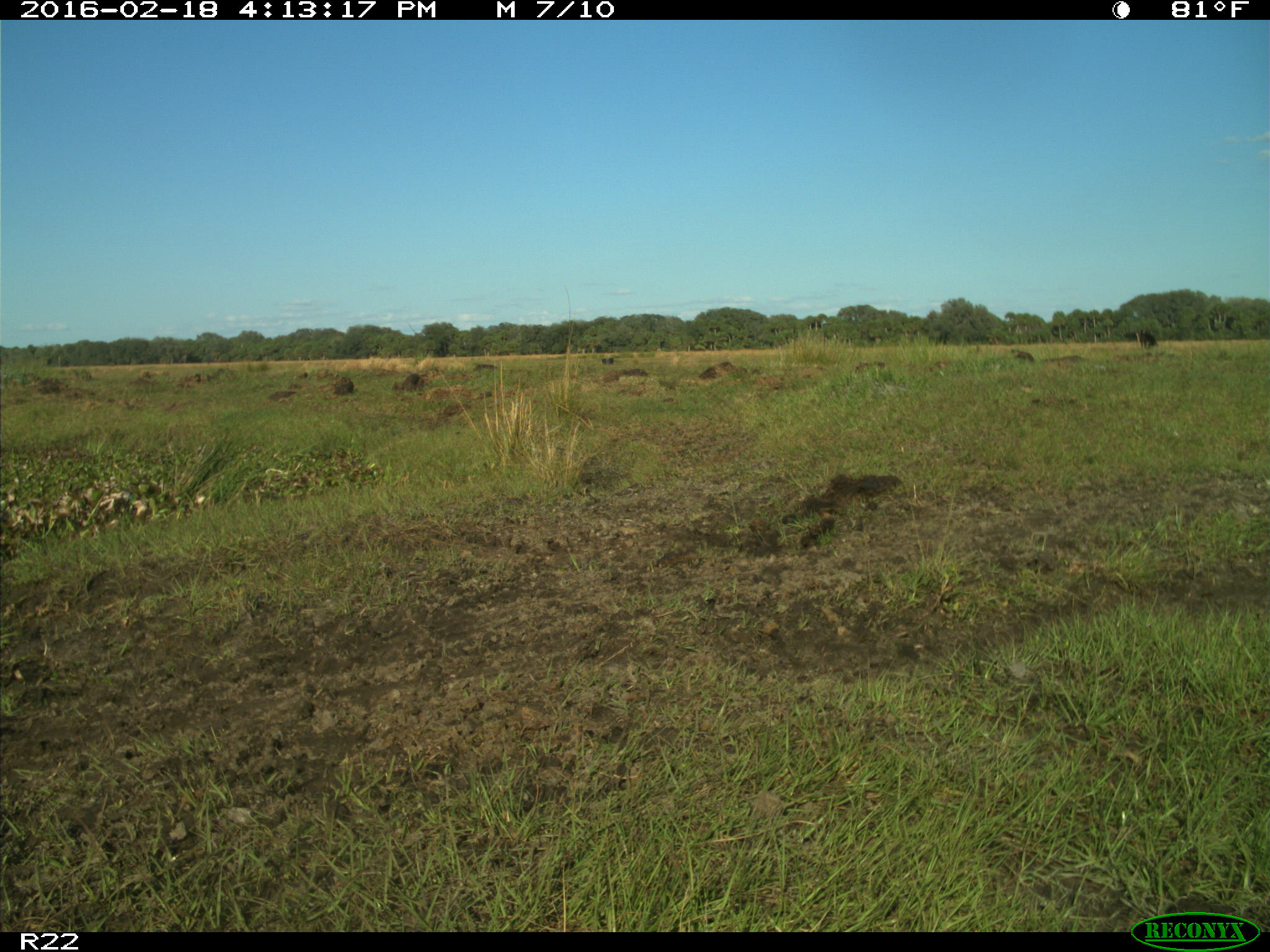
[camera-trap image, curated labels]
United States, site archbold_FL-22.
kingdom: Animalia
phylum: Chordata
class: Mammalia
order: Artiodactyla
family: Bovidae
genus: Bos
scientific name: Bos taurus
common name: domestic cow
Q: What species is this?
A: Bos taurus (domestic cow).